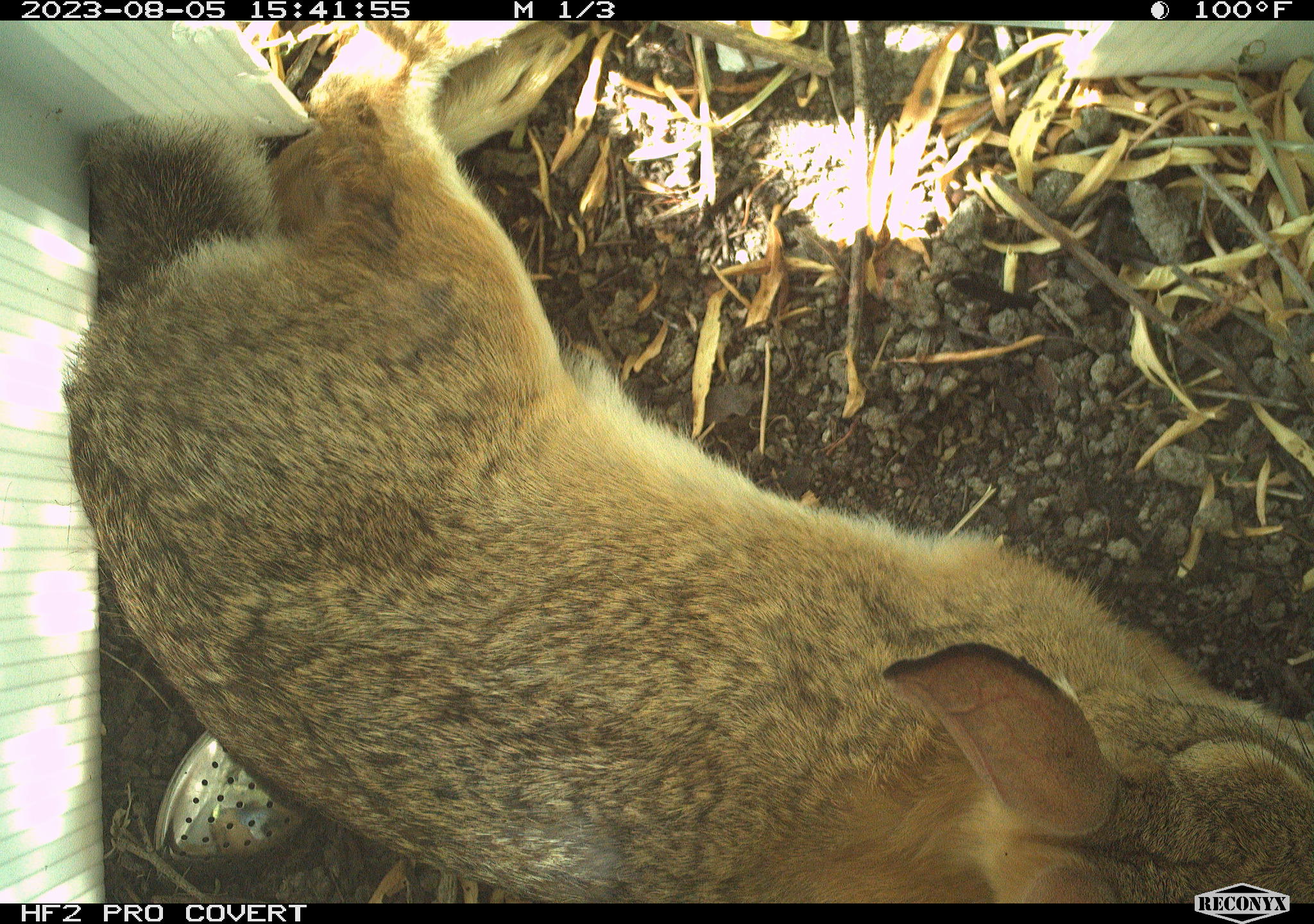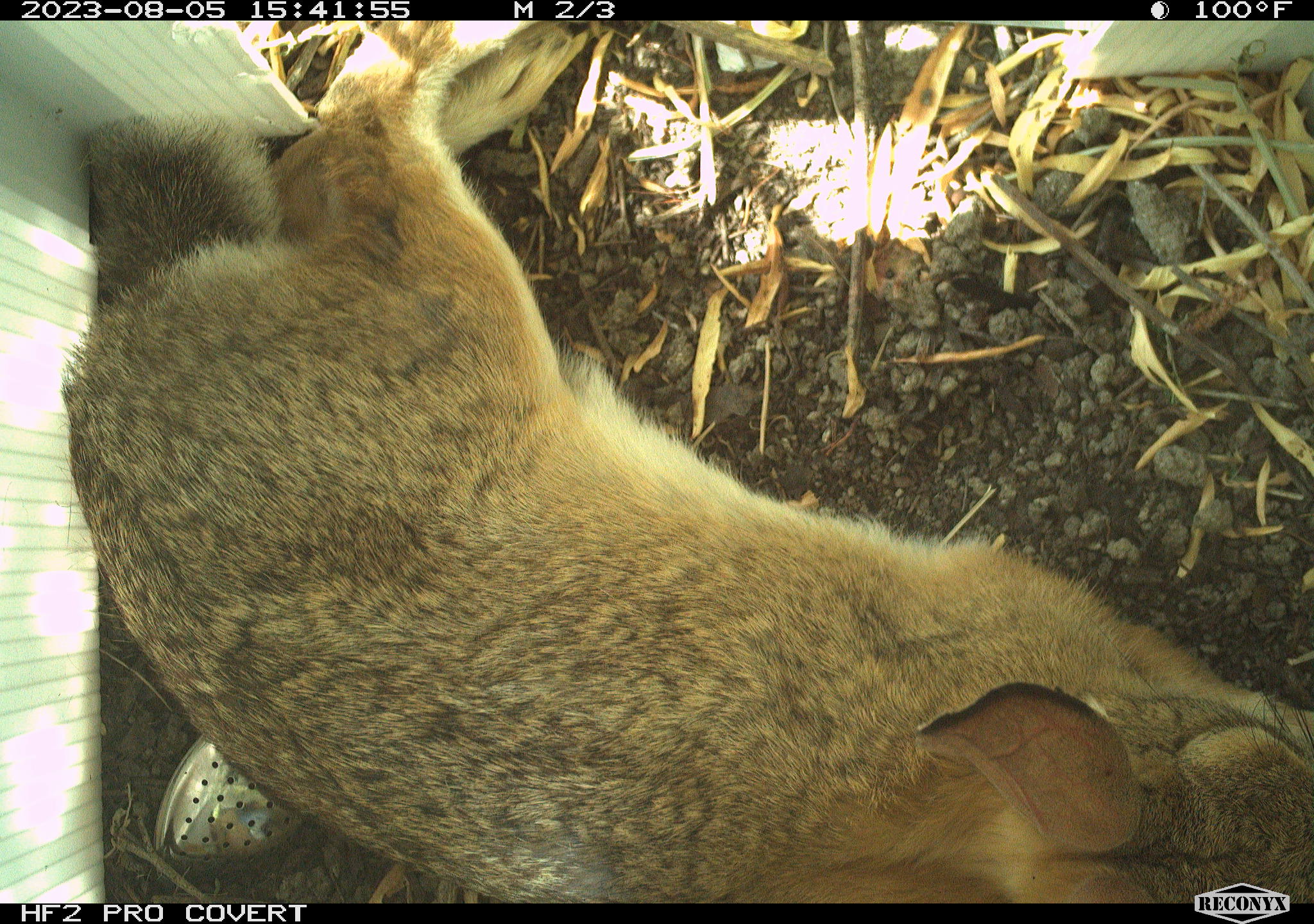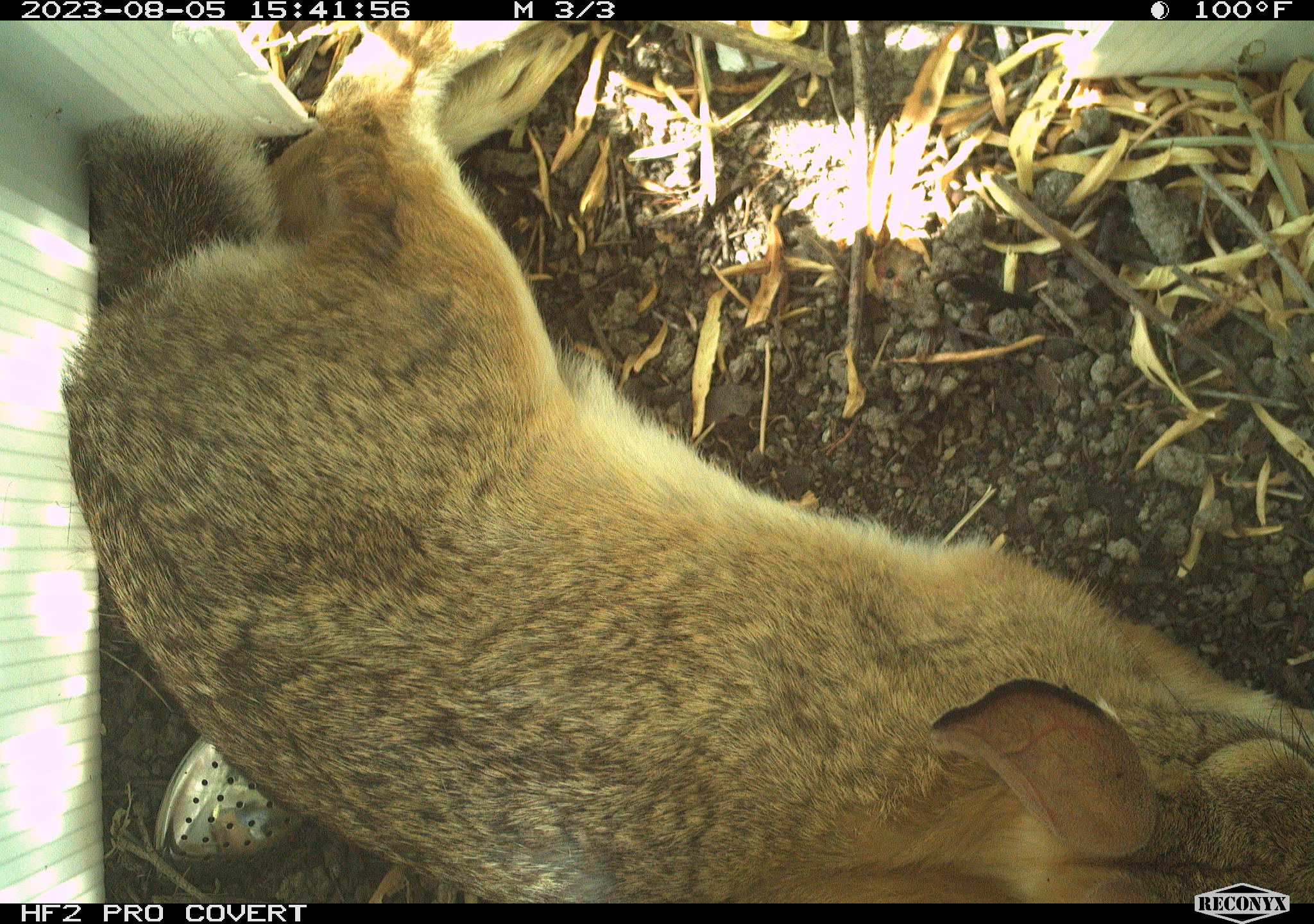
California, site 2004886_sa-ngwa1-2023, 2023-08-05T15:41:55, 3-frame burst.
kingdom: Animalia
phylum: Chordata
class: Mammalia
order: Lagomorpha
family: Leporidae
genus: Sylvilagus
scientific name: Sylvilagus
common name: cottontail rabbits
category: sylvilagus species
Sylvilagus species (cottontail rabbits) (Sylvilagus).